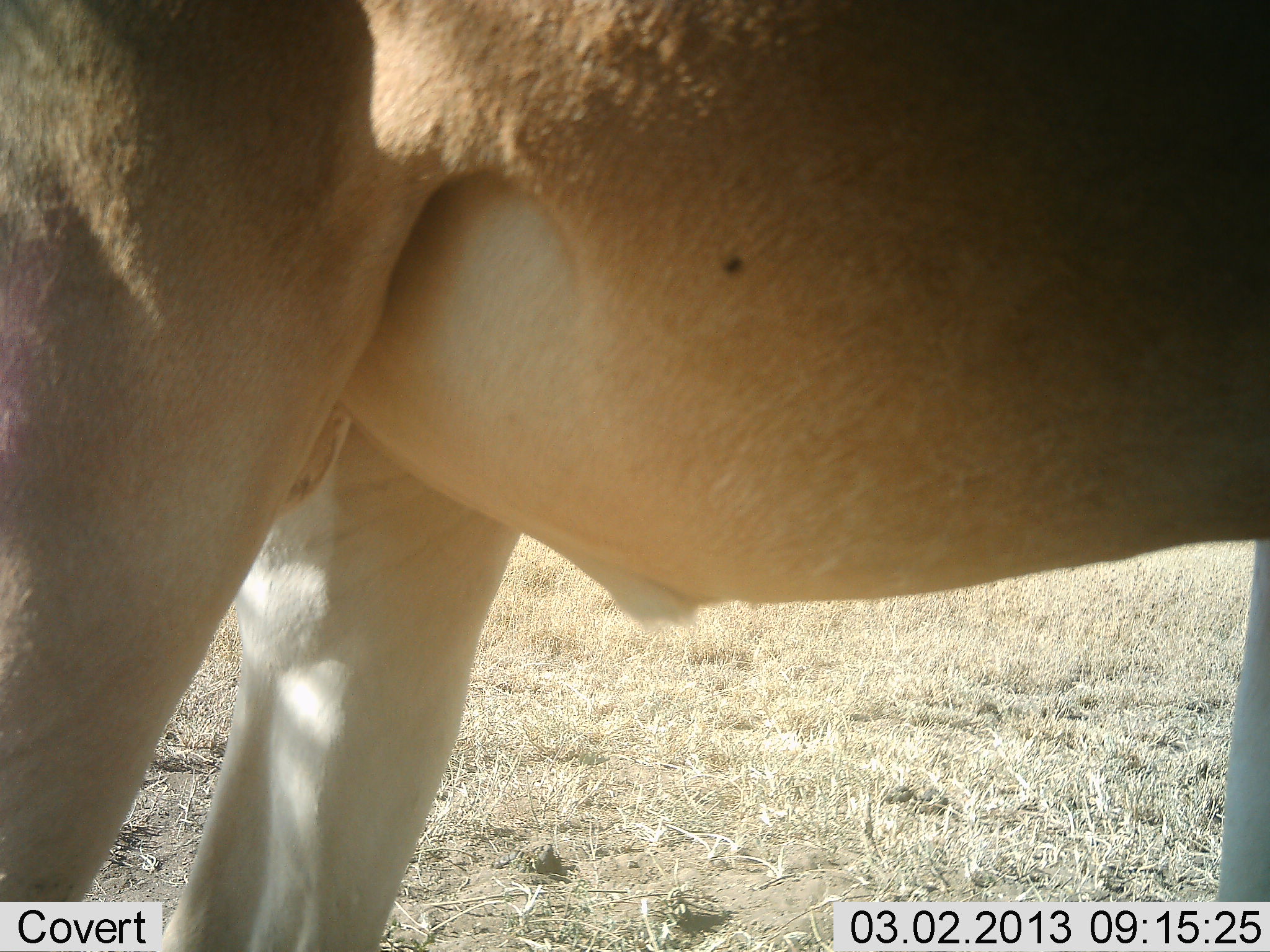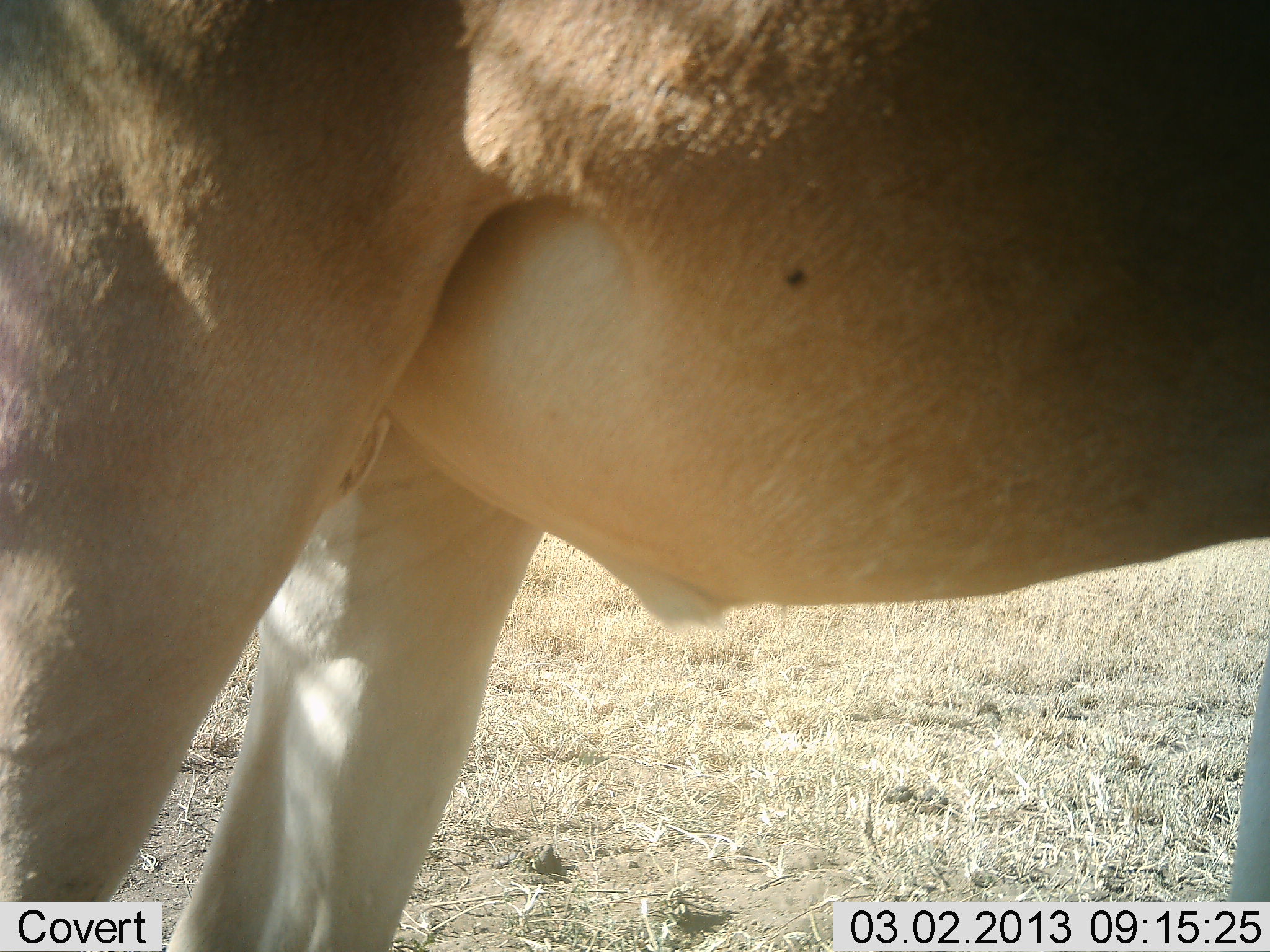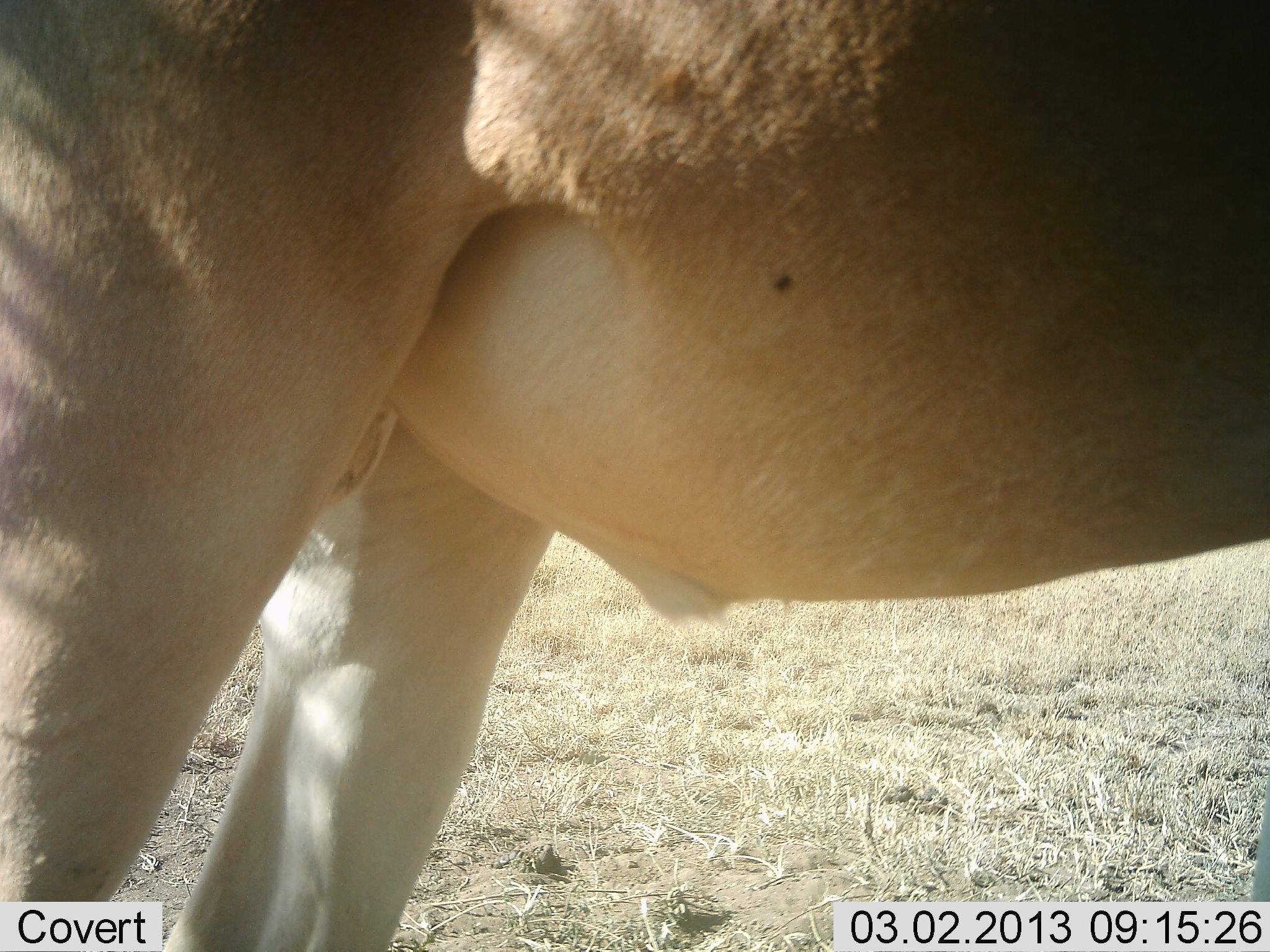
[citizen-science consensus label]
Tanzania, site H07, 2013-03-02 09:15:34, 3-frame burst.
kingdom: Animalia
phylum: Chordata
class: Mammalia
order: Artiodactyla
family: Bovidae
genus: Alcelaphus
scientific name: Alcelaphus buselaphus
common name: hartebeest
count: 1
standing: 94%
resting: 0%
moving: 6%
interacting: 0%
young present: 0%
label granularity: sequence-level